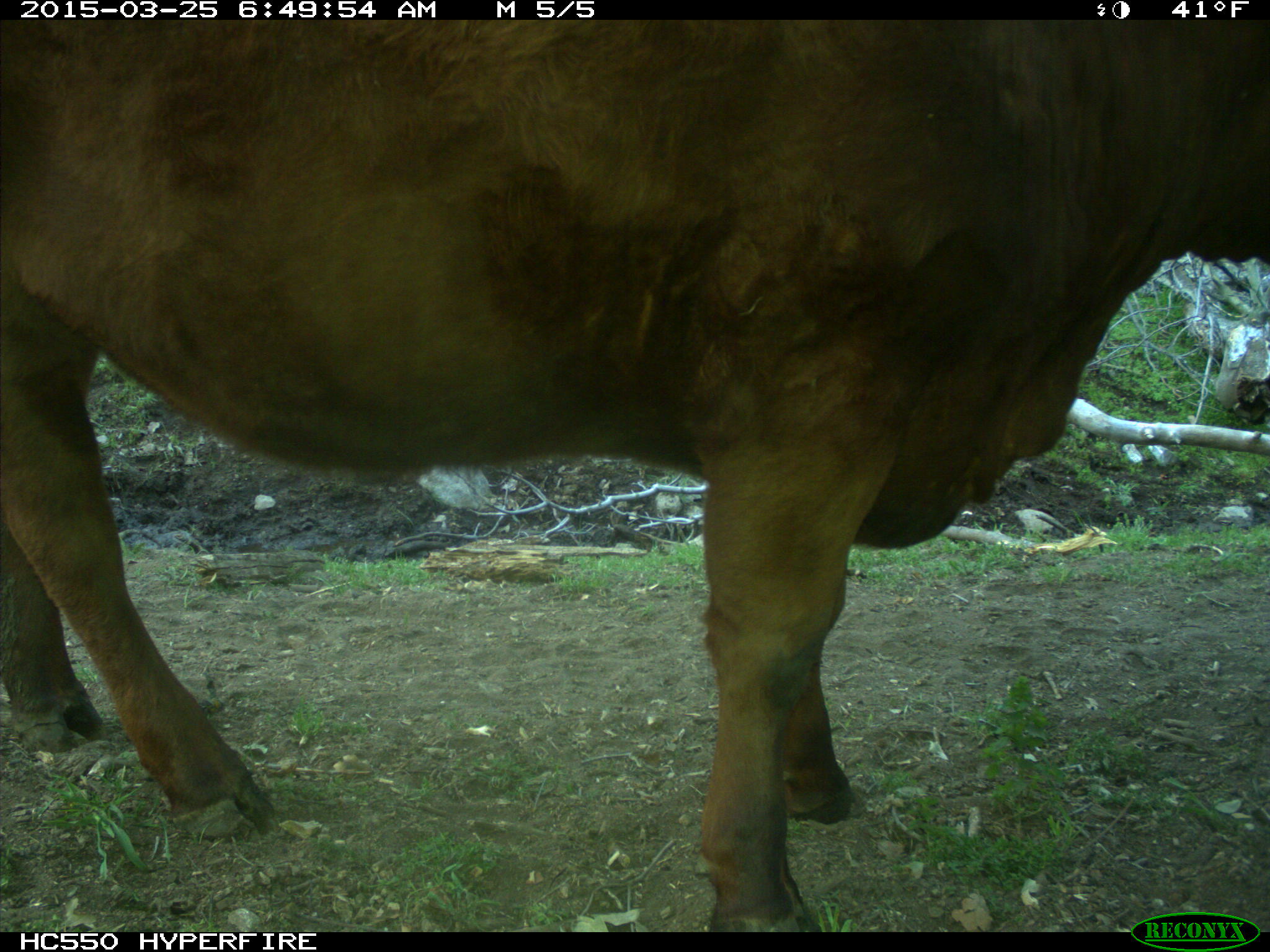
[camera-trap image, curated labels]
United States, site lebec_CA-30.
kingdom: Animalia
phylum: Chordata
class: Mammalia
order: Artiodactyla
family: Bovidae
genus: Bos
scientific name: Bos taurus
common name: domestic cow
Bos taurus (domestic cow).